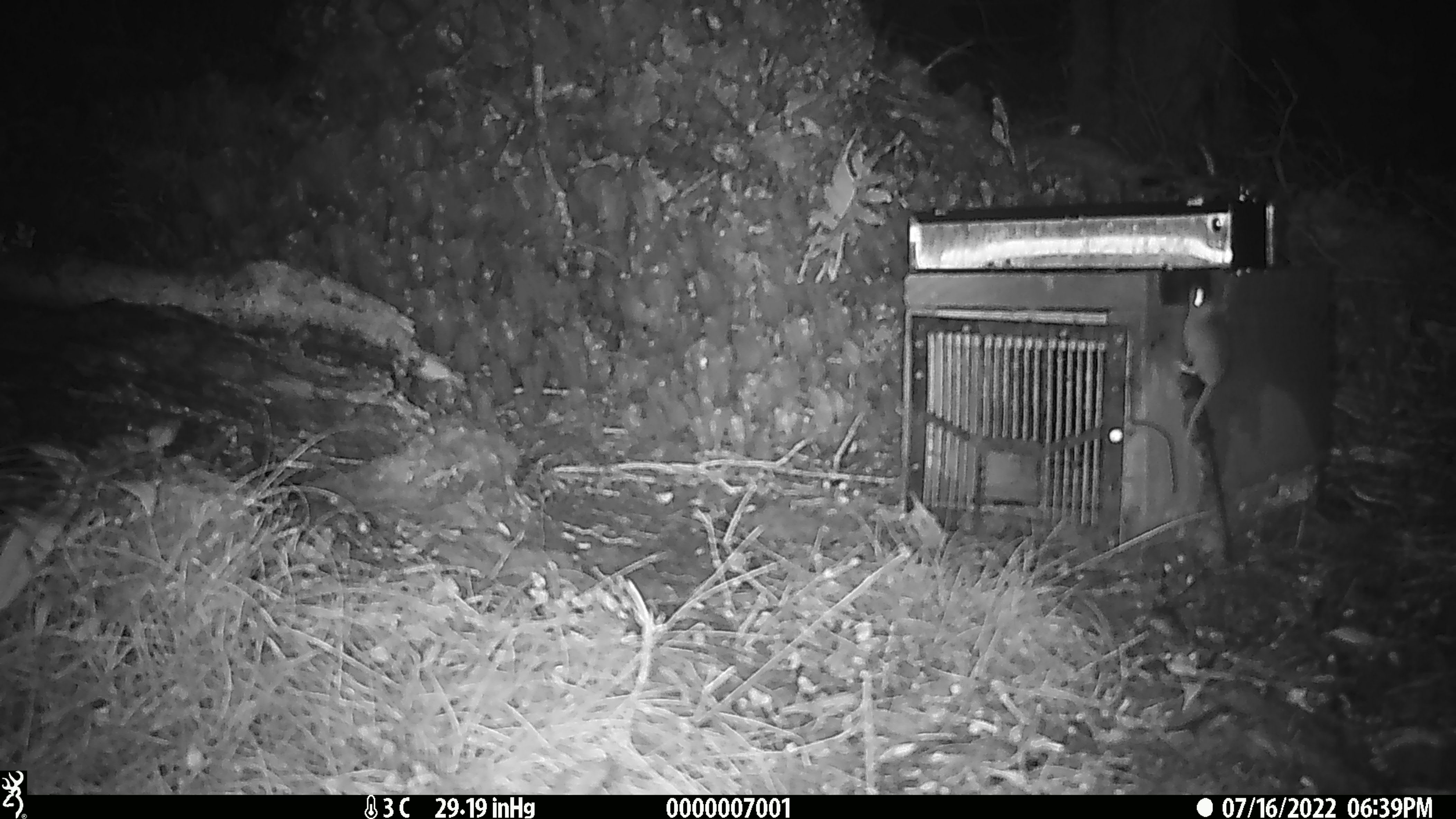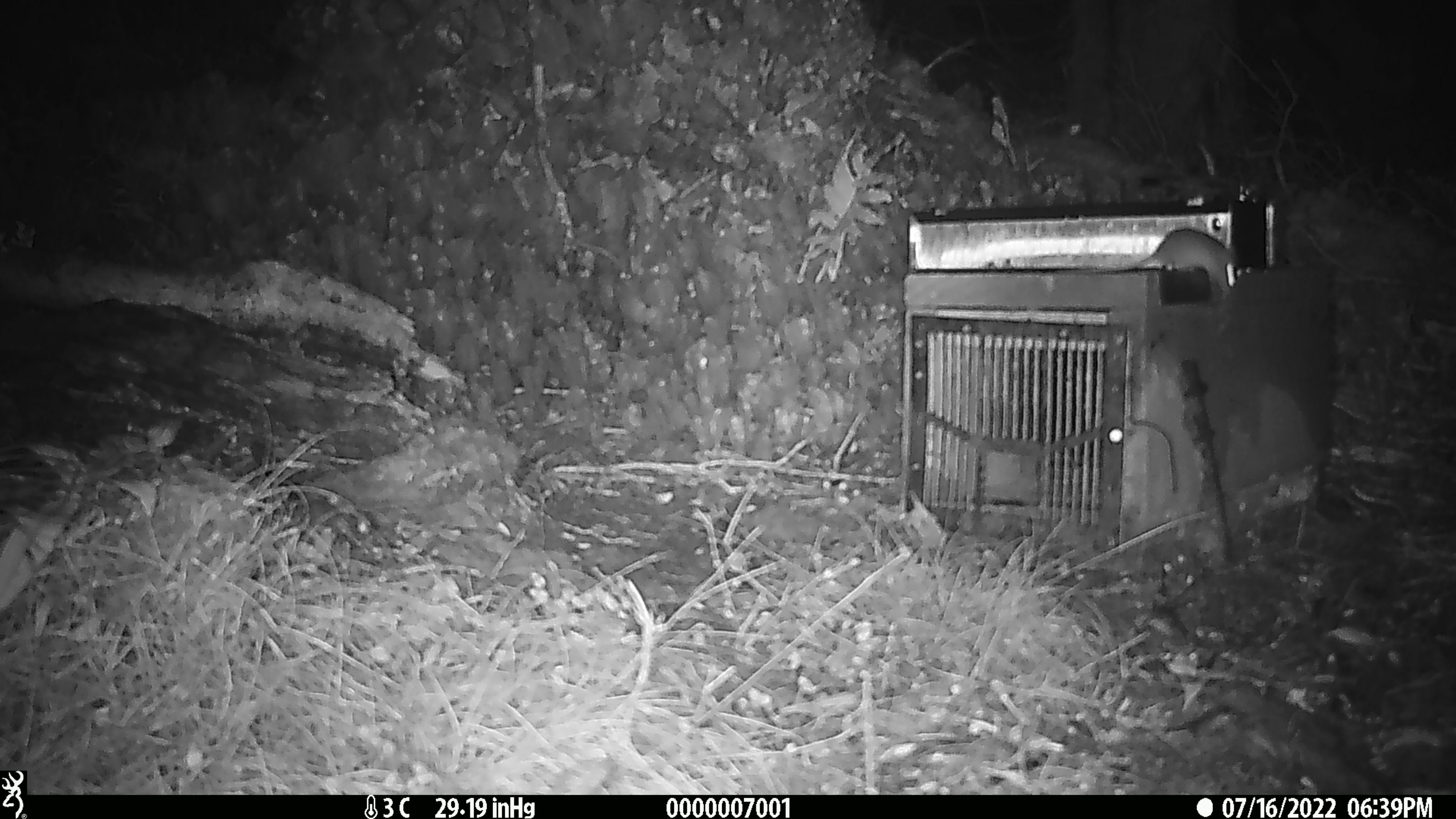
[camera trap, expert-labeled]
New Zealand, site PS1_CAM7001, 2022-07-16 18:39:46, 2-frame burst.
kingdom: Animalia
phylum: Chordata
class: Mammalia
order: Rodentia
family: Muridae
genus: Mus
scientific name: Mus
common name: mouse